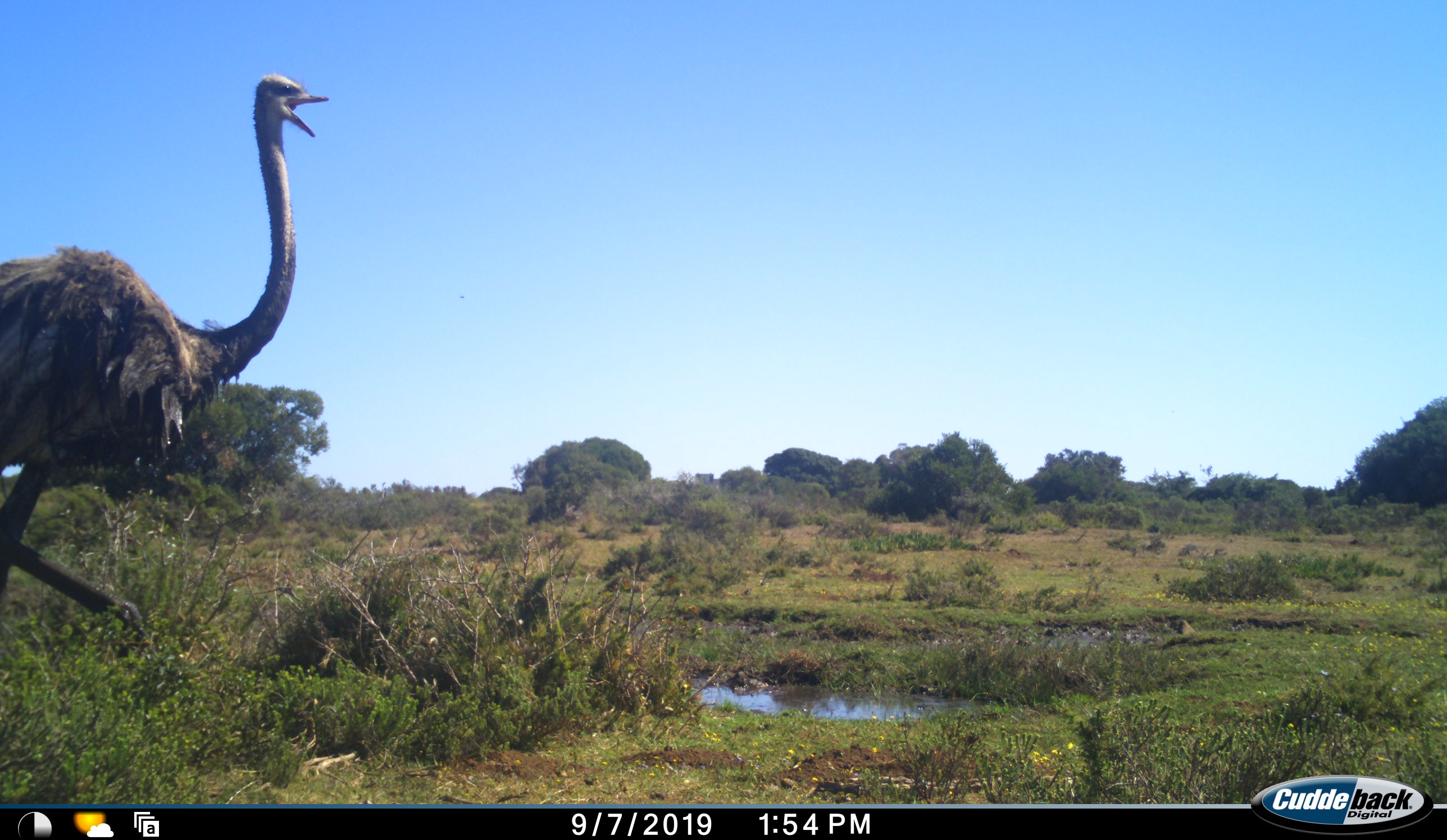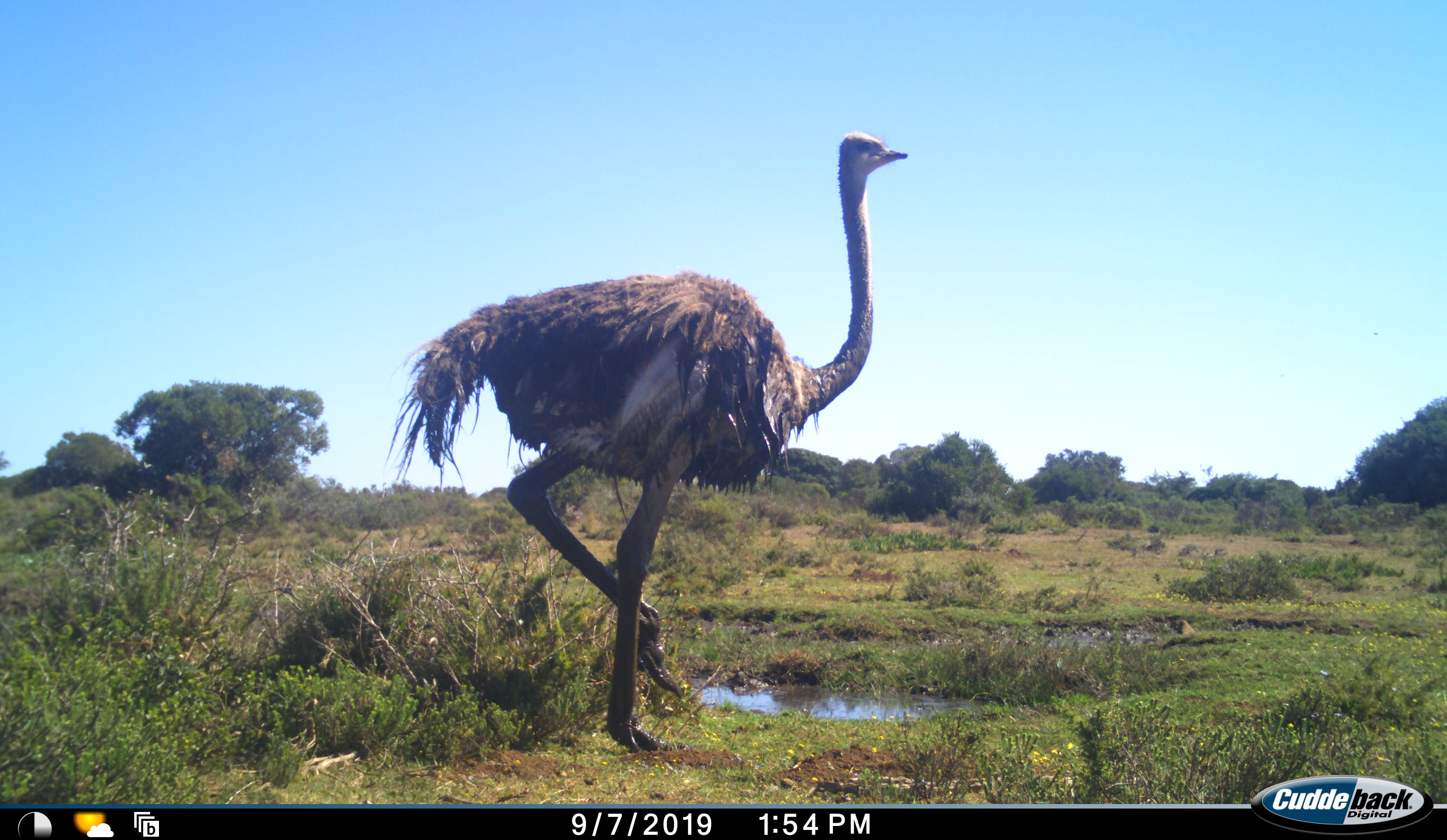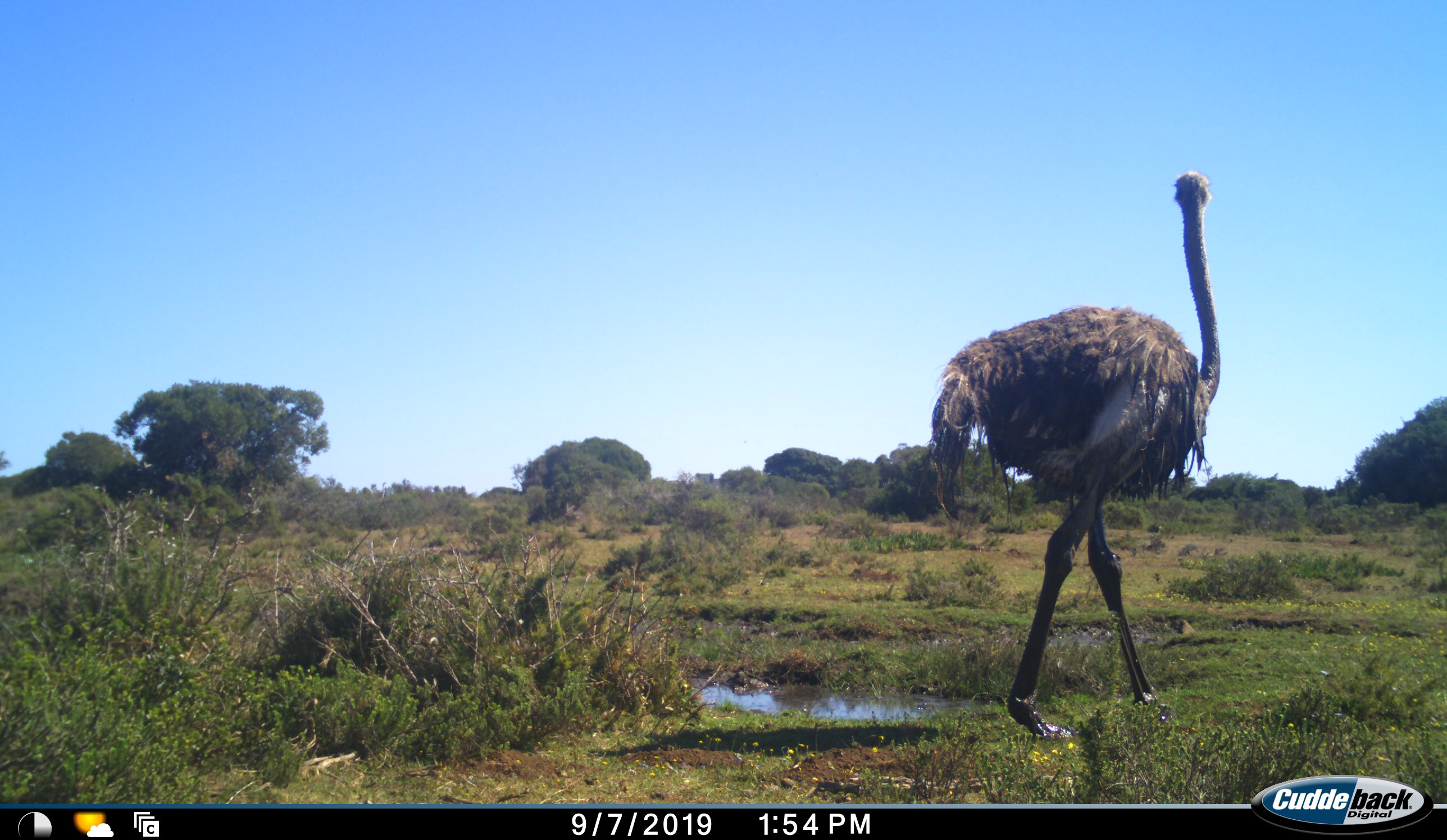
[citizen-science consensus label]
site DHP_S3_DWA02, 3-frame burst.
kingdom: Animalia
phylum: Chordata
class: Aves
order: Struthioniformes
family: Struthionidae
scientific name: Struthionidae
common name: ostrich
Ostrich (Struthionidae), count 1. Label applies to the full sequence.